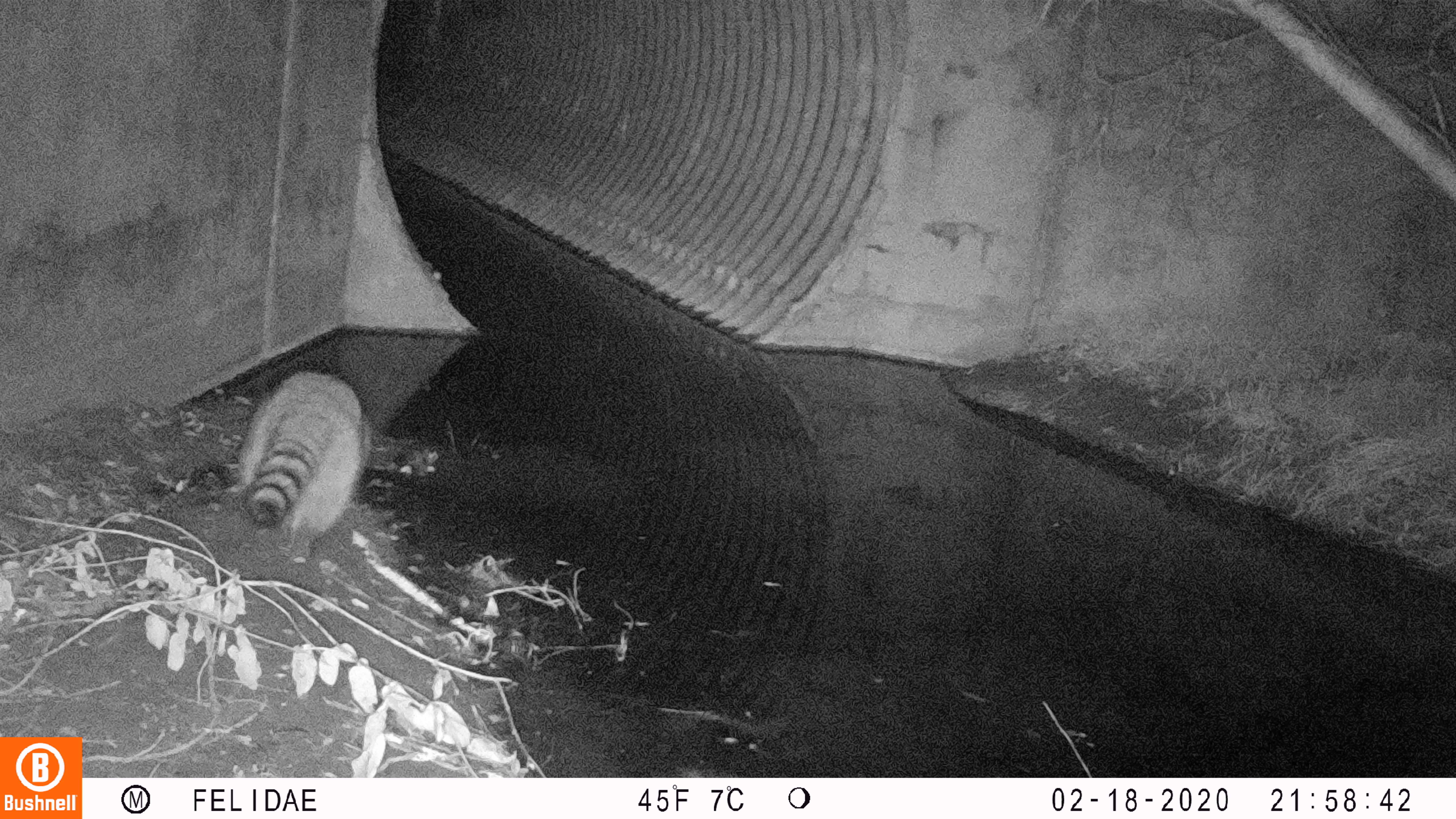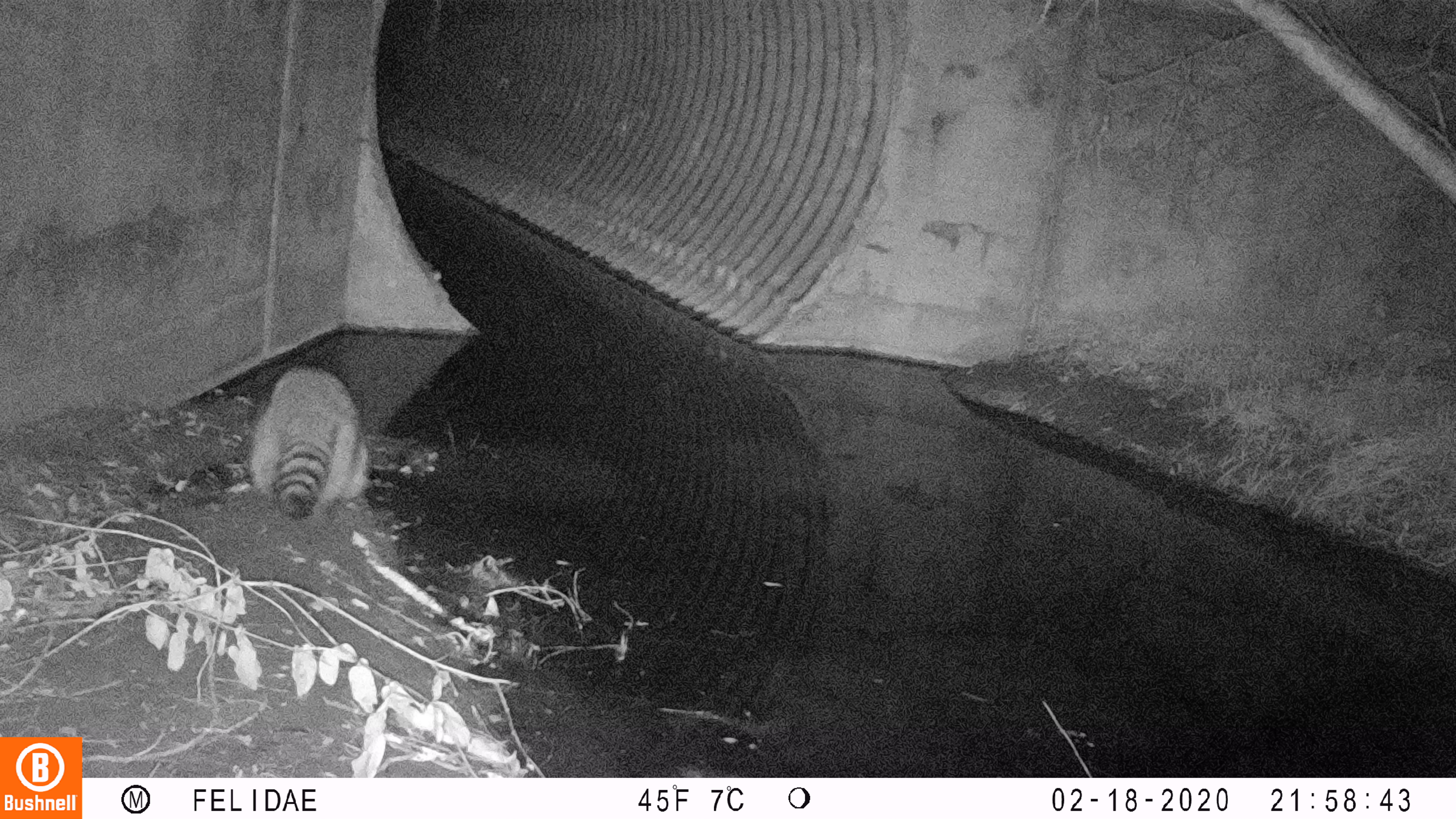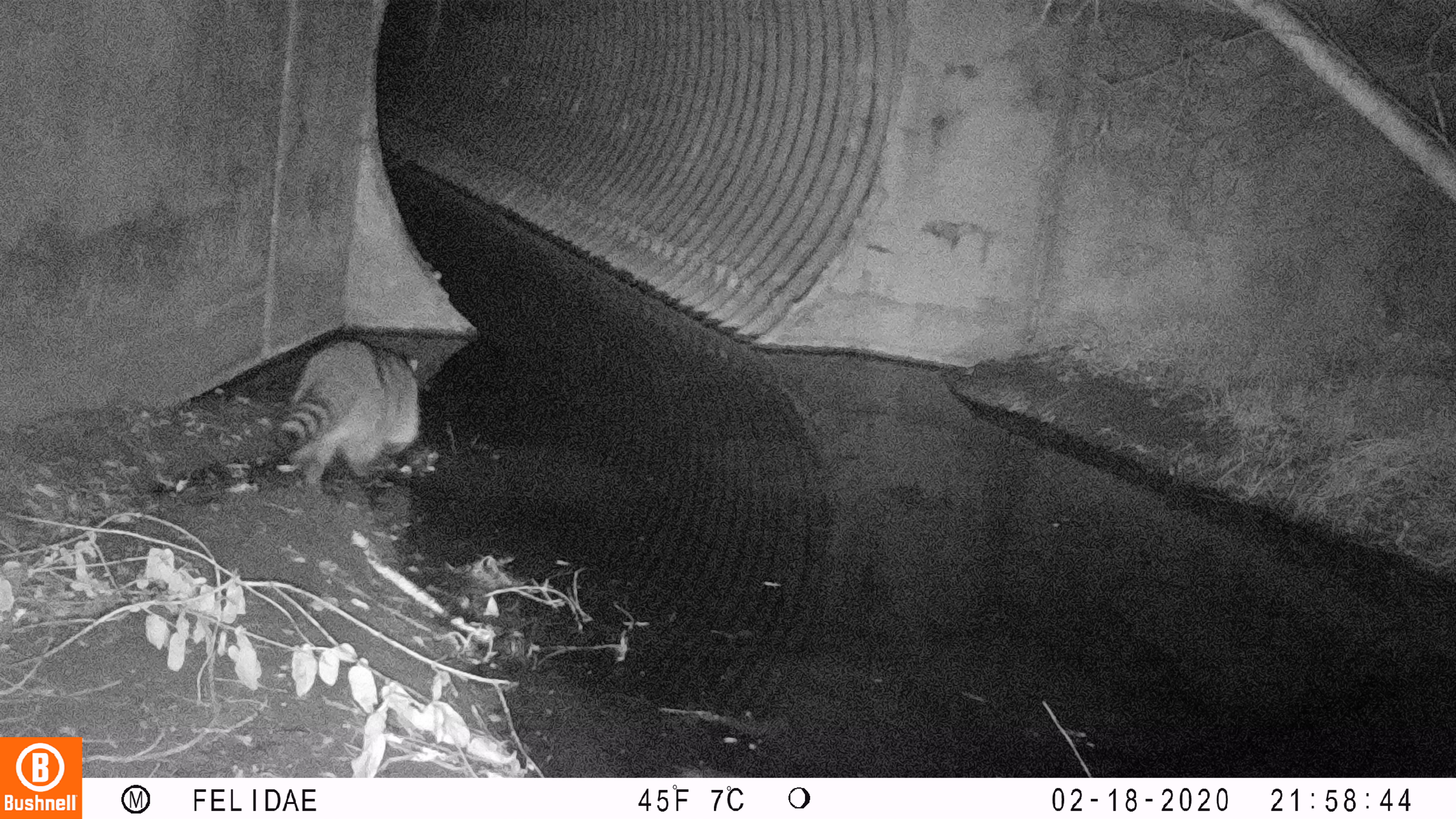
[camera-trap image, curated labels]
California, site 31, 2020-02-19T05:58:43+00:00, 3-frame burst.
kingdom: Animalia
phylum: Chordata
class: Mammalia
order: Carnivora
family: Procyonidae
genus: Procyon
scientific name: Procyon lotor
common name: raccoon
Raccoon (Procyon lotor).